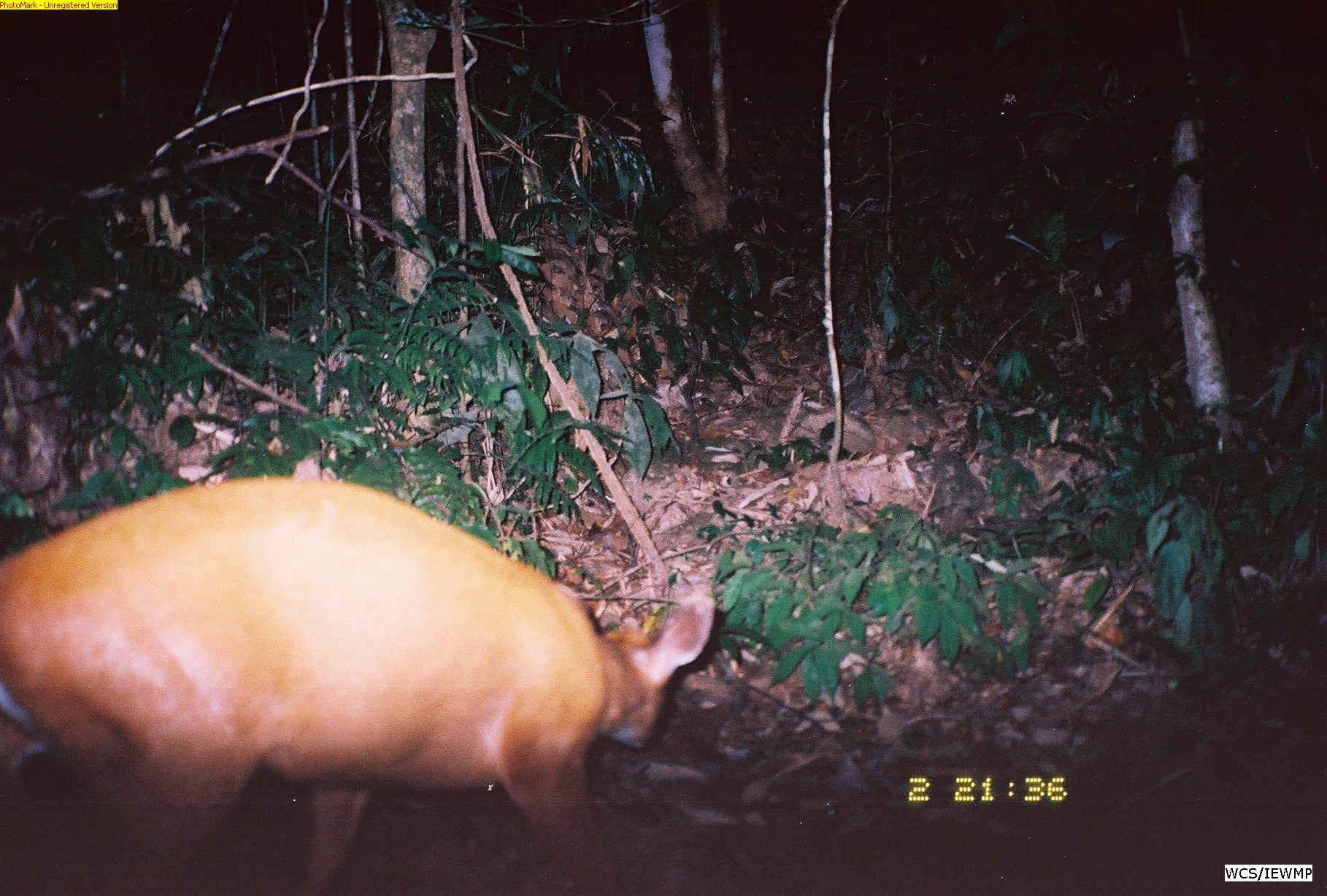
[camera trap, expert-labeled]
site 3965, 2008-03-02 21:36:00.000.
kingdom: Animalia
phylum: Chordata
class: Mammalia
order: Artiodactyla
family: Cervidae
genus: Muntiacus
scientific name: Muntiacus muntjak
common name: southern red muntjac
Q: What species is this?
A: Muntiacus muntjak (southern red muntjac).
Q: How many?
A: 1.